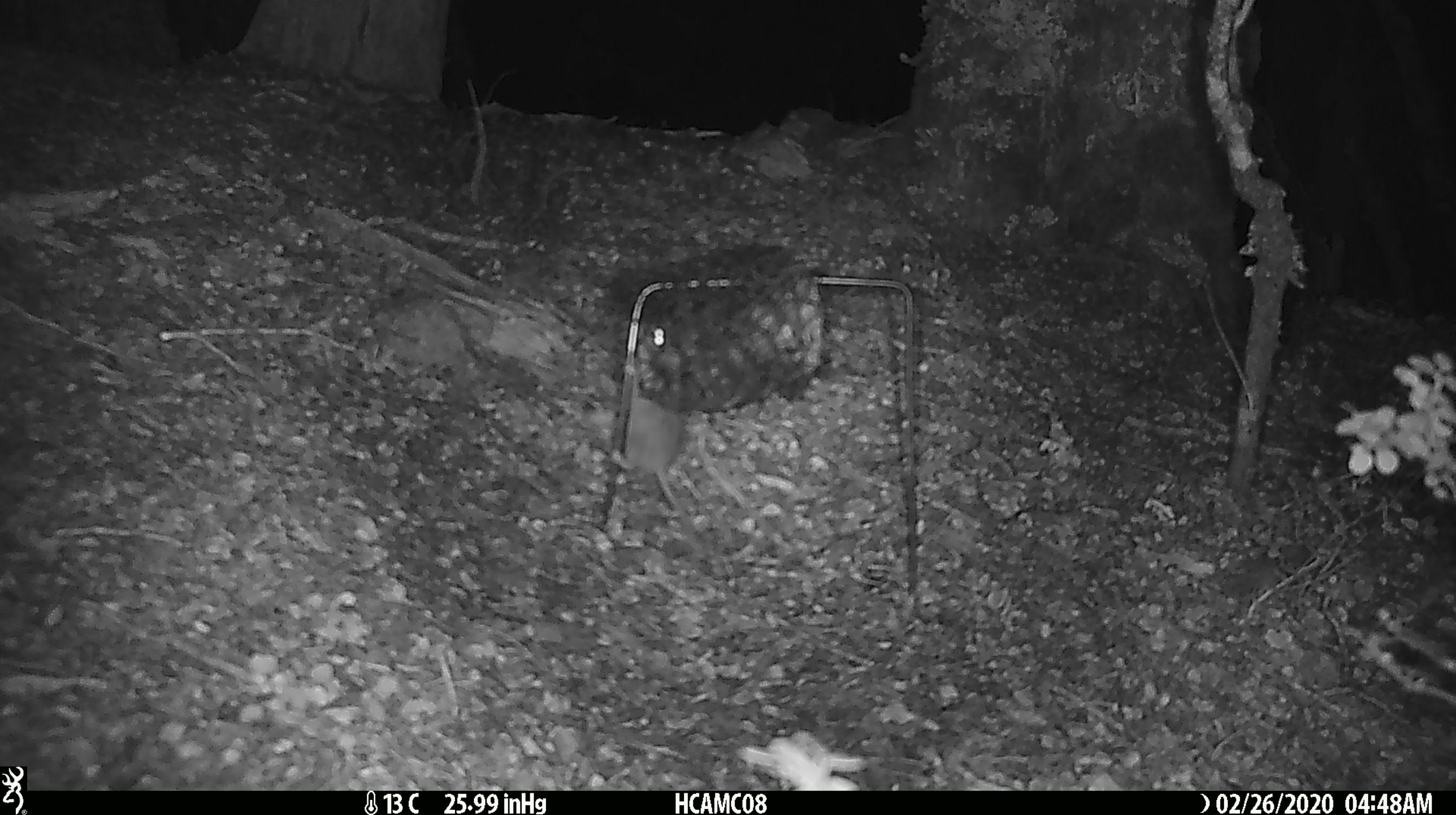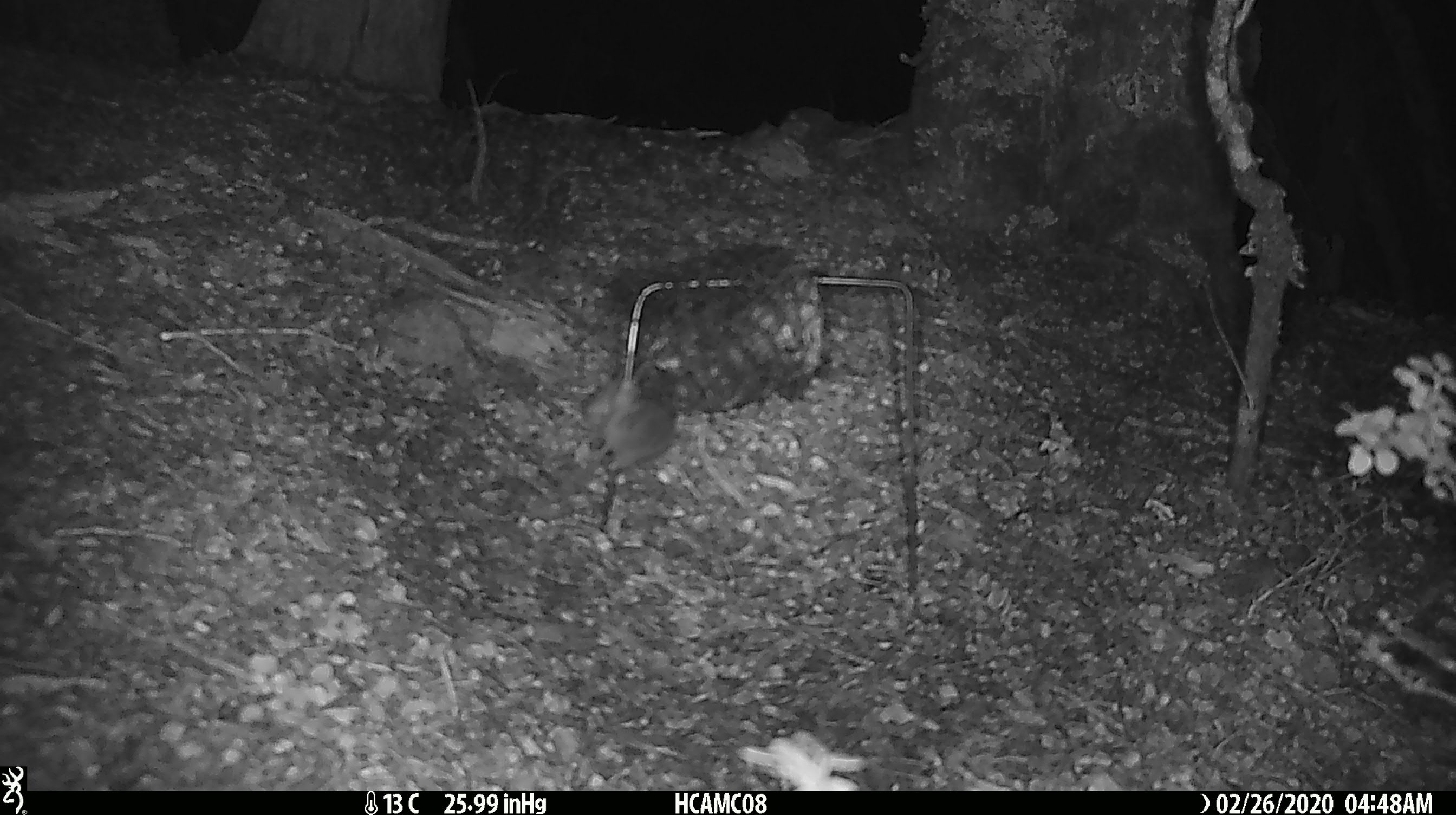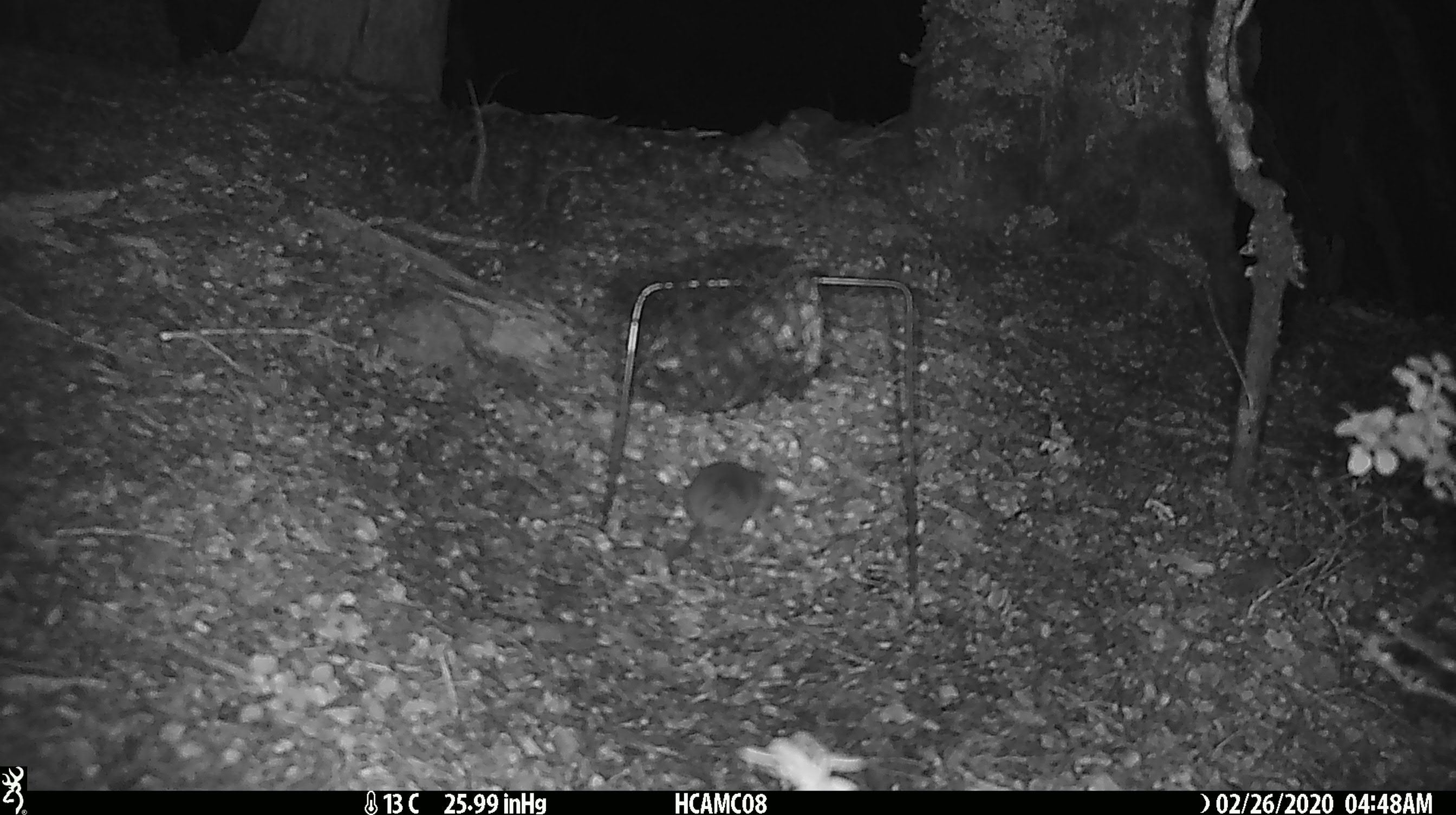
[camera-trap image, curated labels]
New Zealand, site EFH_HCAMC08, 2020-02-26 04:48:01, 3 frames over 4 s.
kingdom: Animalia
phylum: Chordata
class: Mammalia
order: Rodentia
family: Muridae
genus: Mus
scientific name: Mus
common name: mouse